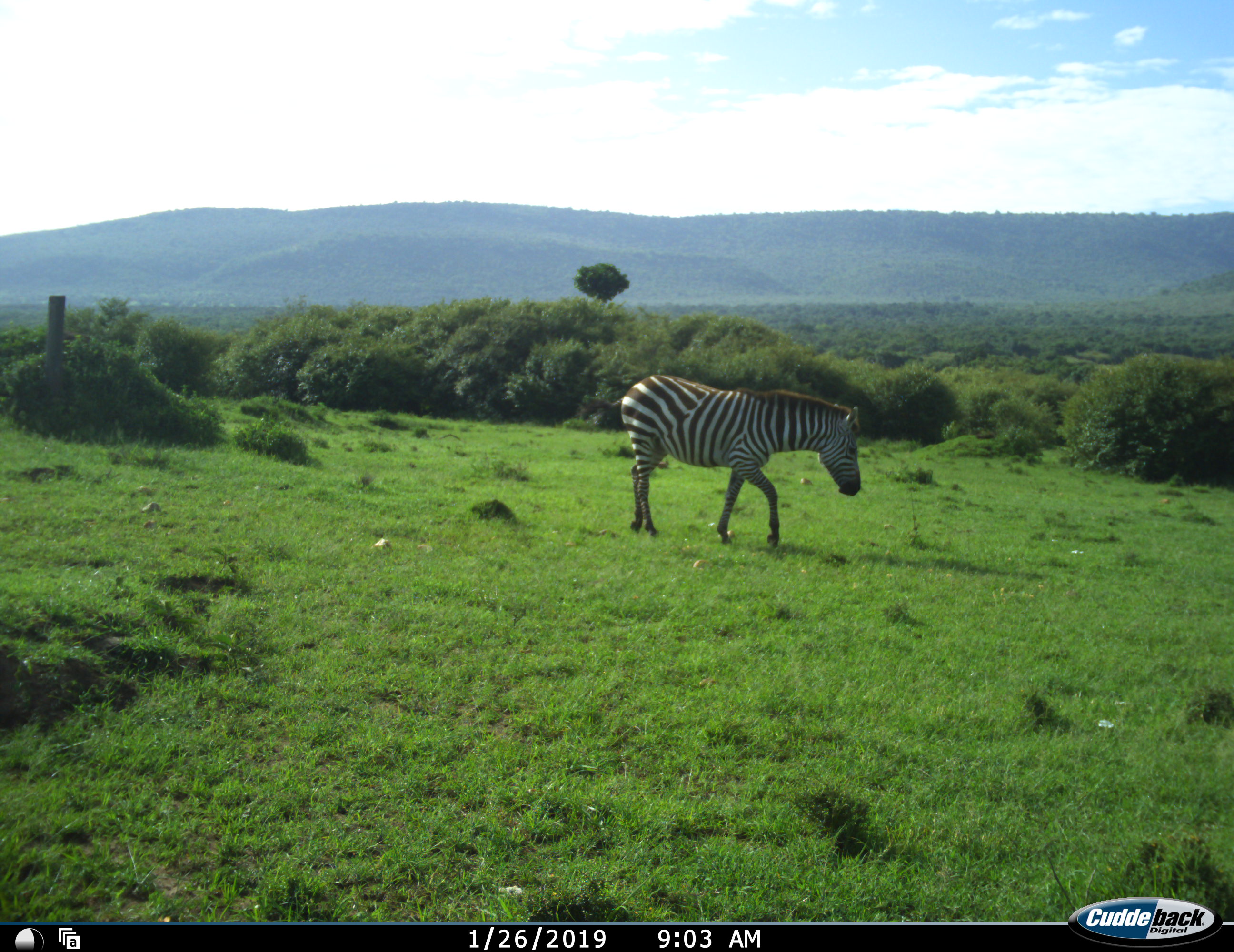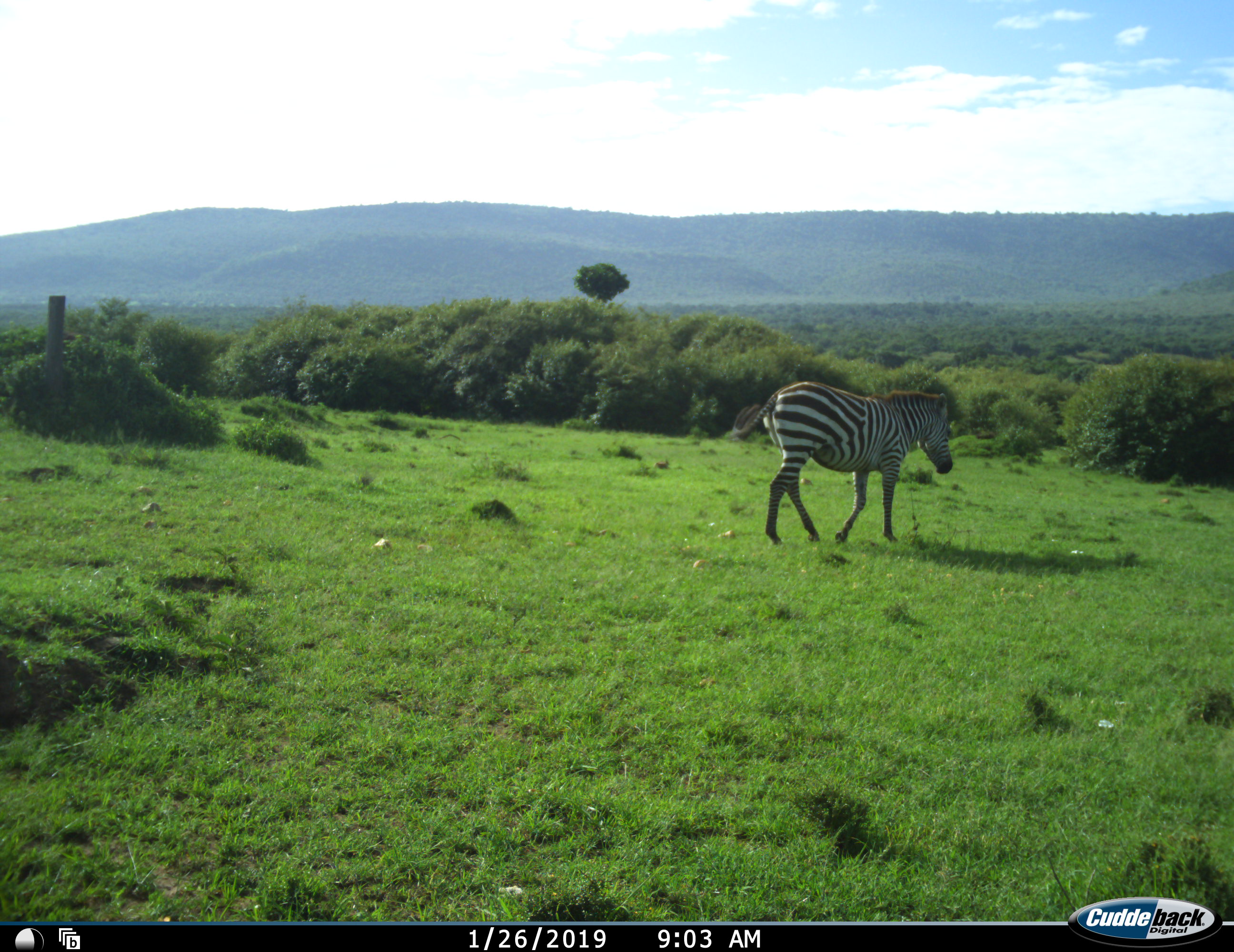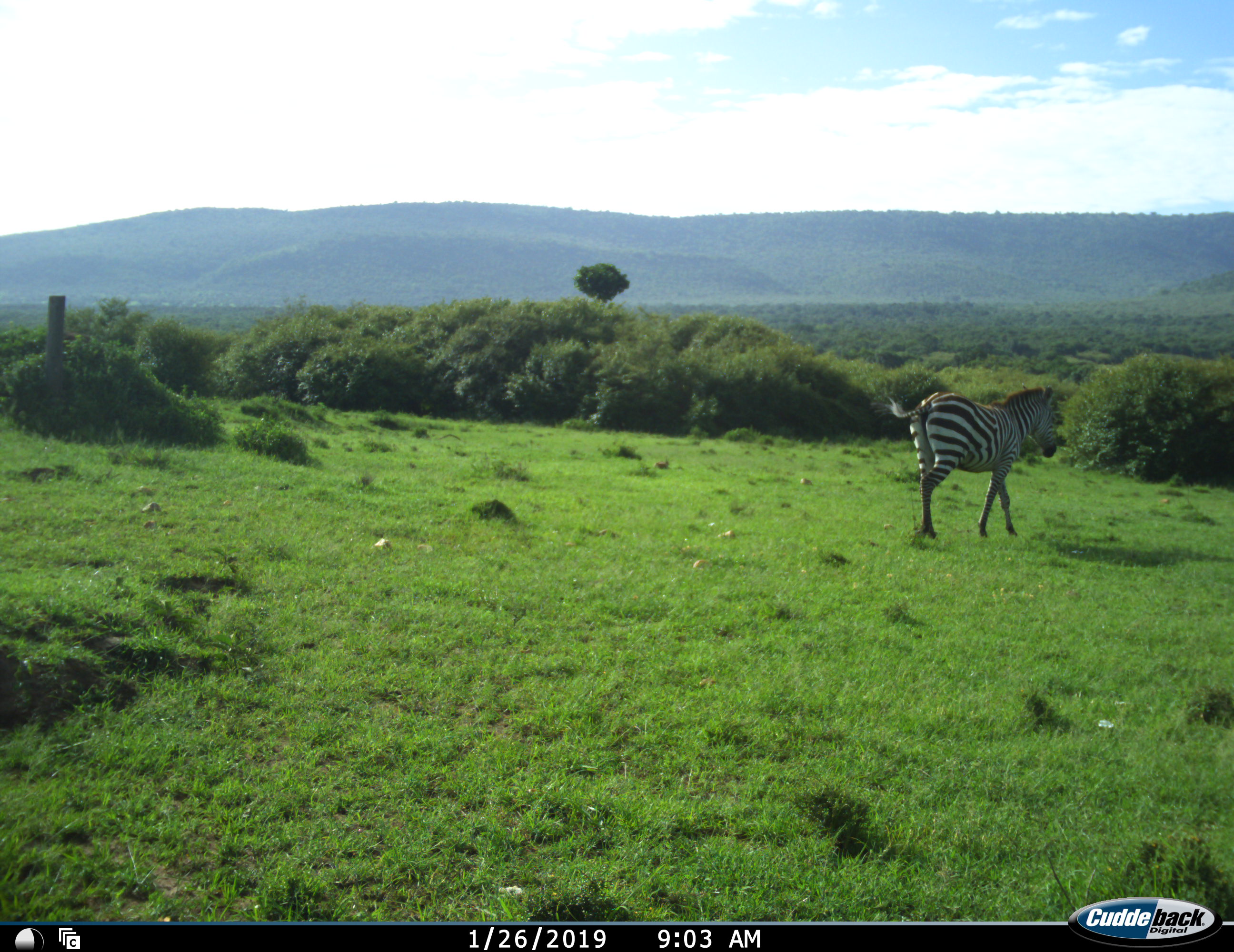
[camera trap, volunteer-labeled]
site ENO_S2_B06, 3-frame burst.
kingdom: Animalia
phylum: Chordata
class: Mammalia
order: Perissodactyla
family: Equidae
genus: Equus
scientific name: Equus quagga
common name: plains zebra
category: zebraplains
Zebraplains (plains zebra) (Equus quagga), count 1. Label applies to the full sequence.